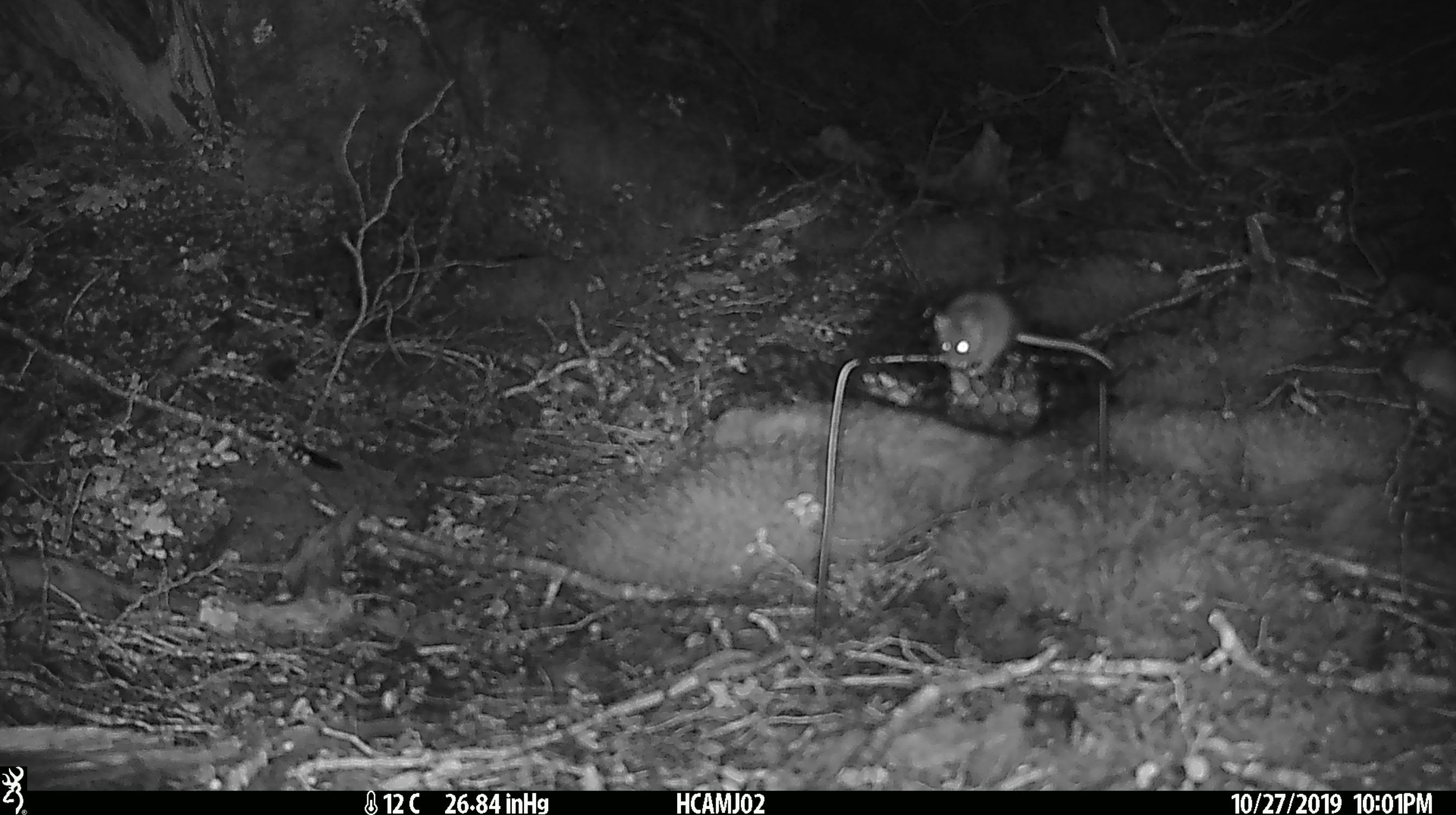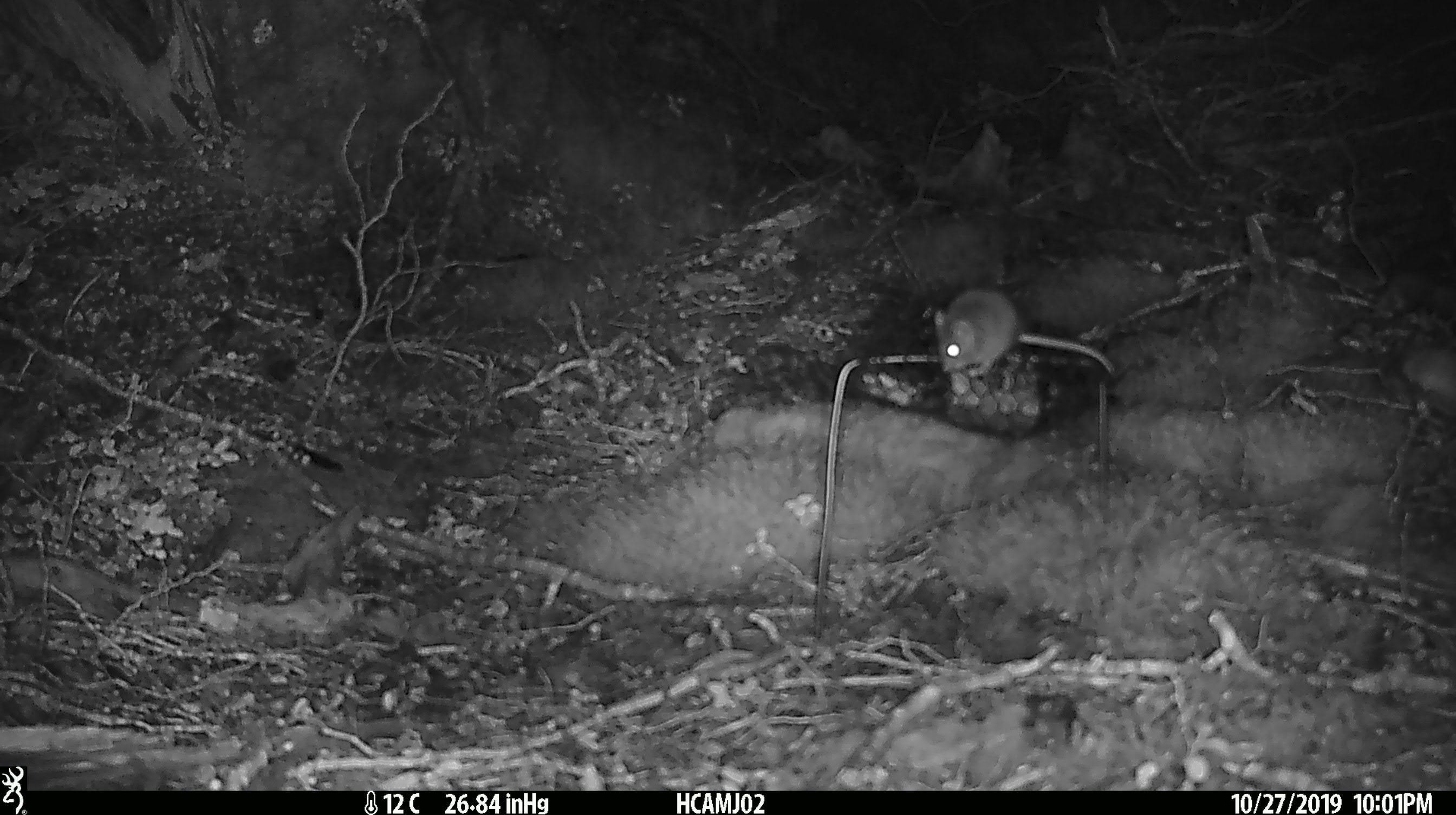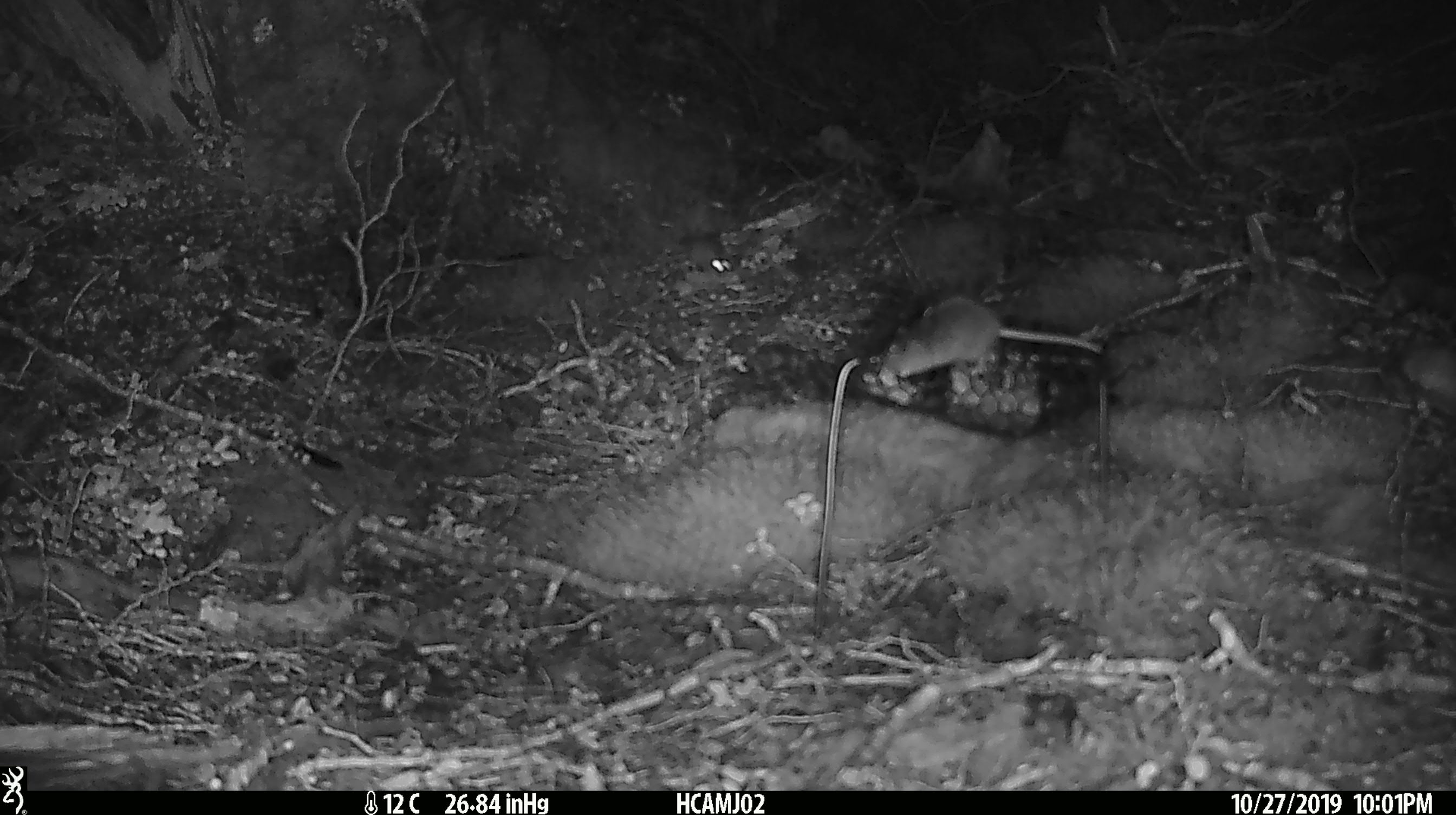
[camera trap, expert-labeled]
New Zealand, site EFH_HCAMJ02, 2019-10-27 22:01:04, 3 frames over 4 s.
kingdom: Animalia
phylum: Chordata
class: Mammalia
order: Rodentia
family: Muridae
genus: Mus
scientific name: Mus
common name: mouse